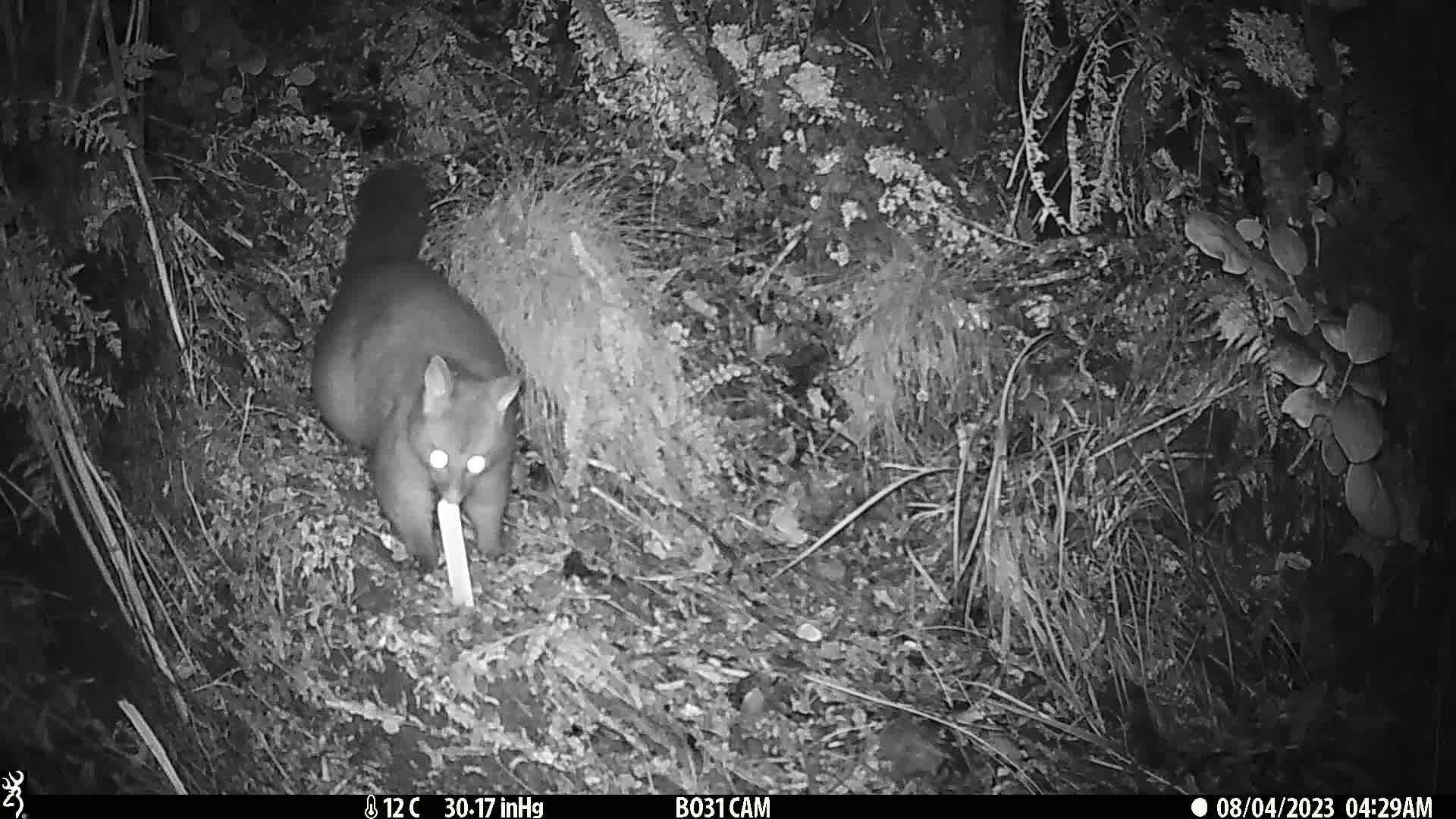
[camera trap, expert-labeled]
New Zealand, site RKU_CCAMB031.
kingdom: Animalia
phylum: Chordata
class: Mammalia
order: Diprotodontia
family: Phalangeridae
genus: Trichosurus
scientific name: Trichosurus vulpecula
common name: common brushtail possum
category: possum